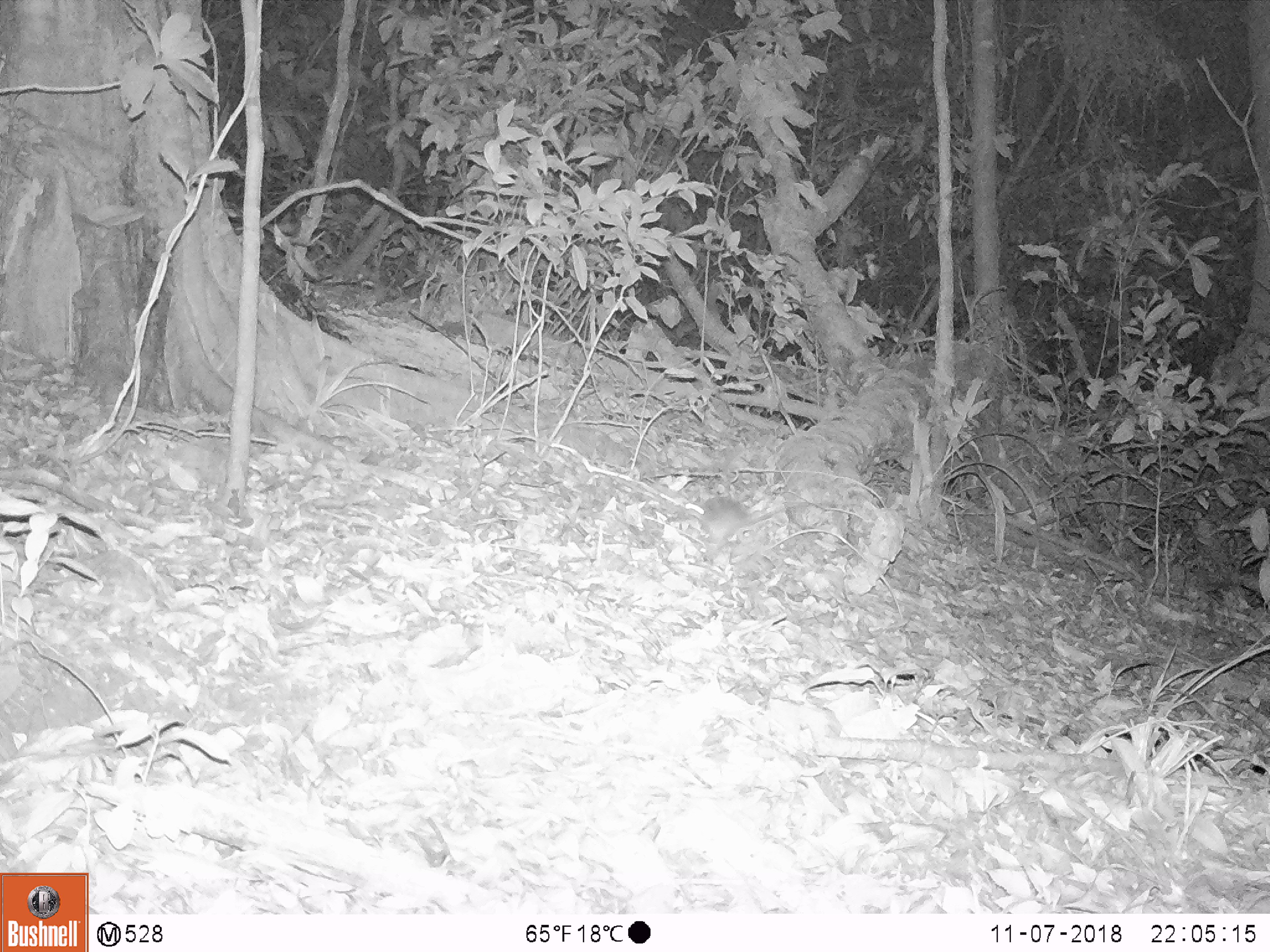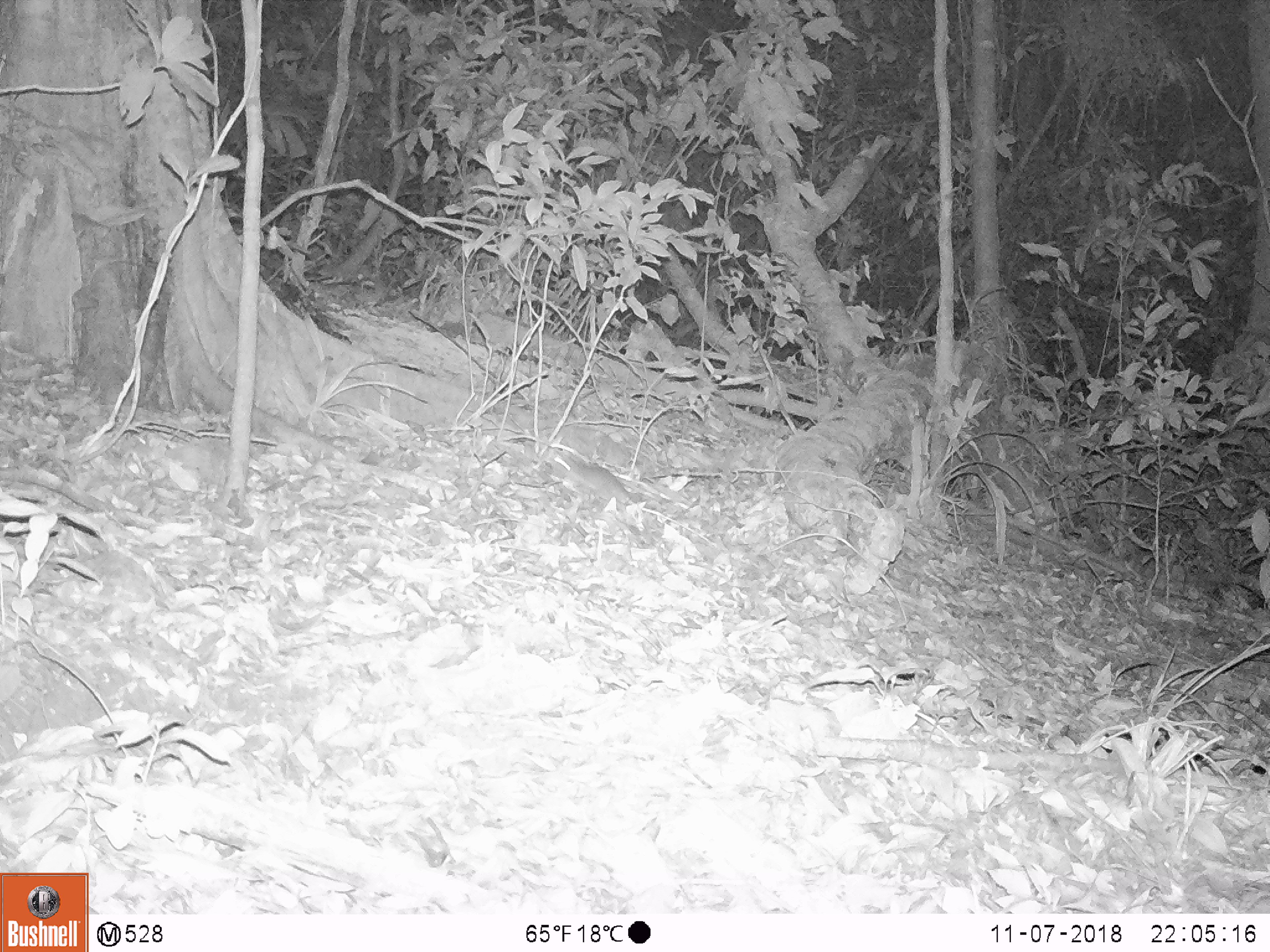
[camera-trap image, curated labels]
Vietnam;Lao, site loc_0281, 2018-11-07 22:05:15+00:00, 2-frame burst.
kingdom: Animalia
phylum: Chordata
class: Mammalia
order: Rodentia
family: Muridae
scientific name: Muridae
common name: old-world mice and rats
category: unidentified murid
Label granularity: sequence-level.